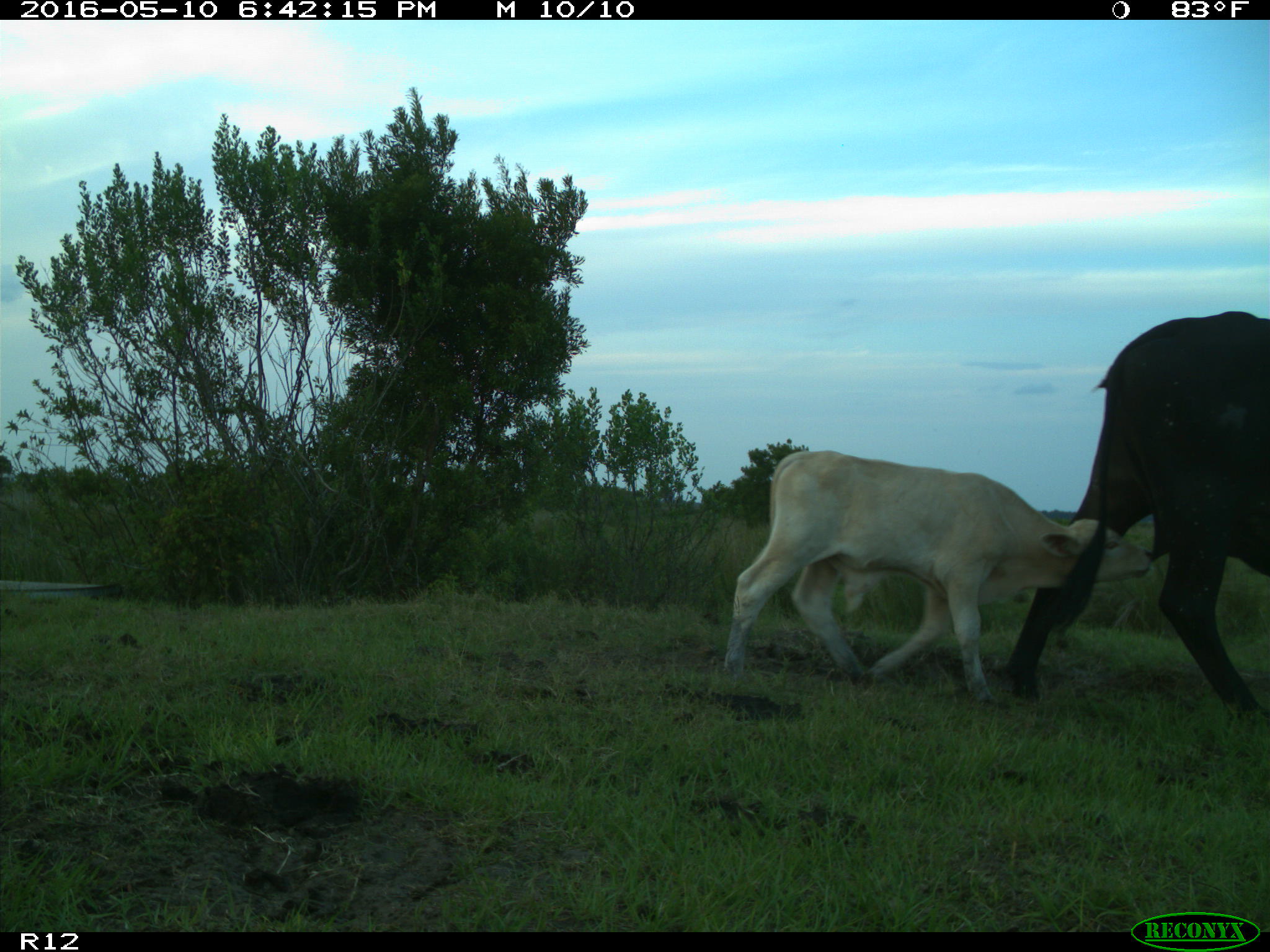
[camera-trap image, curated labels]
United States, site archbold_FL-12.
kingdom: Animalia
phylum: Chordata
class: Mammalia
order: Artiodactyla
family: Bovidae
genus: Bos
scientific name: Bos taurus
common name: domestic cow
Bos taurus (domestic cow).